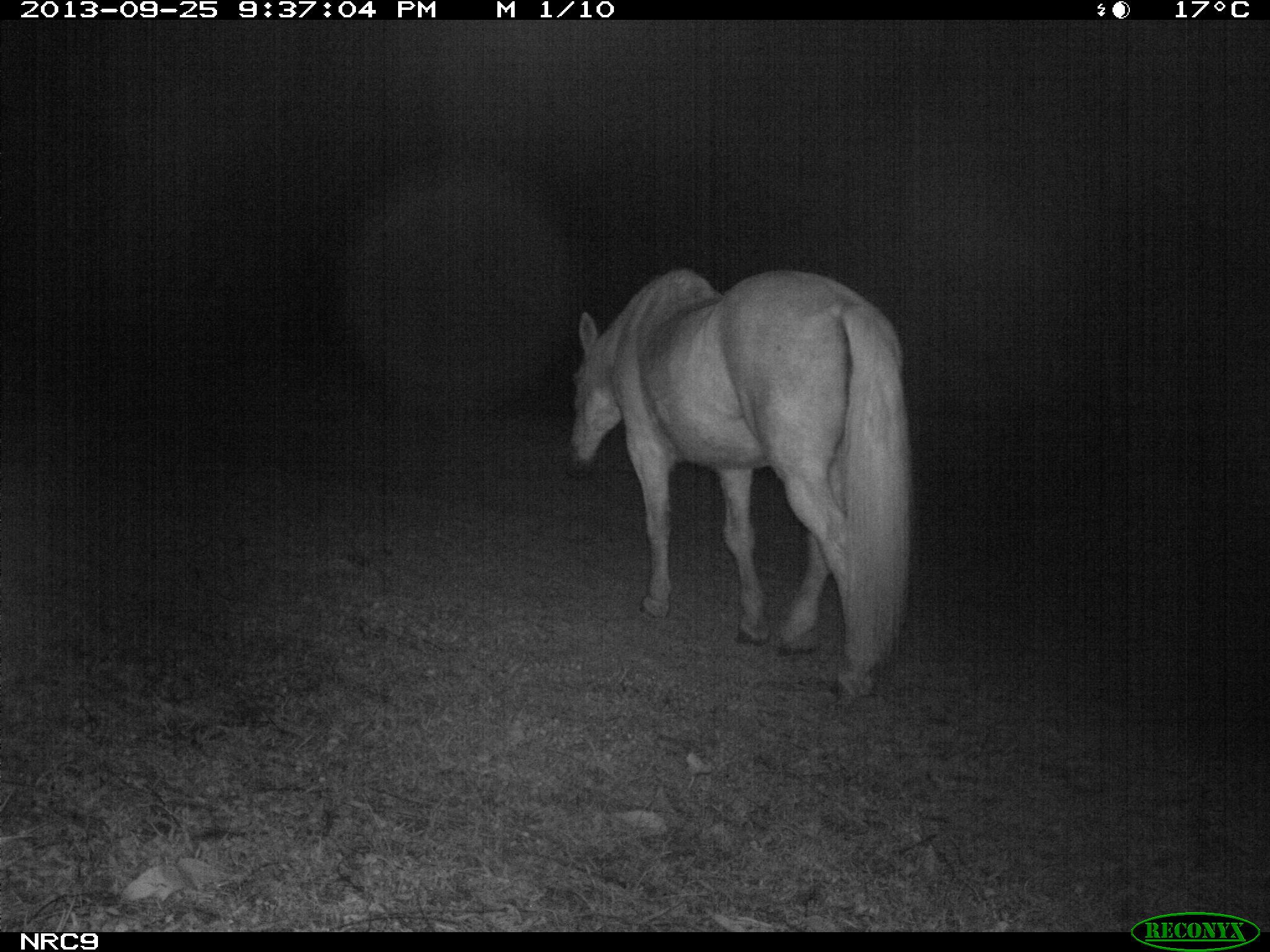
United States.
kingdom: Animalia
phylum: Chordata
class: Mammalia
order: Perissodactyla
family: Equidae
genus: Equus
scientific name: Equus caballus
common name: horse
Horse (Equus caballus).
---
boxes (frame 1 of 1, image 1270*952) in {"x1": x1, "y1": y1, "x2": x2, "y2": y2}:
Horse: {"x1": 558, "y1": 261, "x2": 924, "y2": 706}